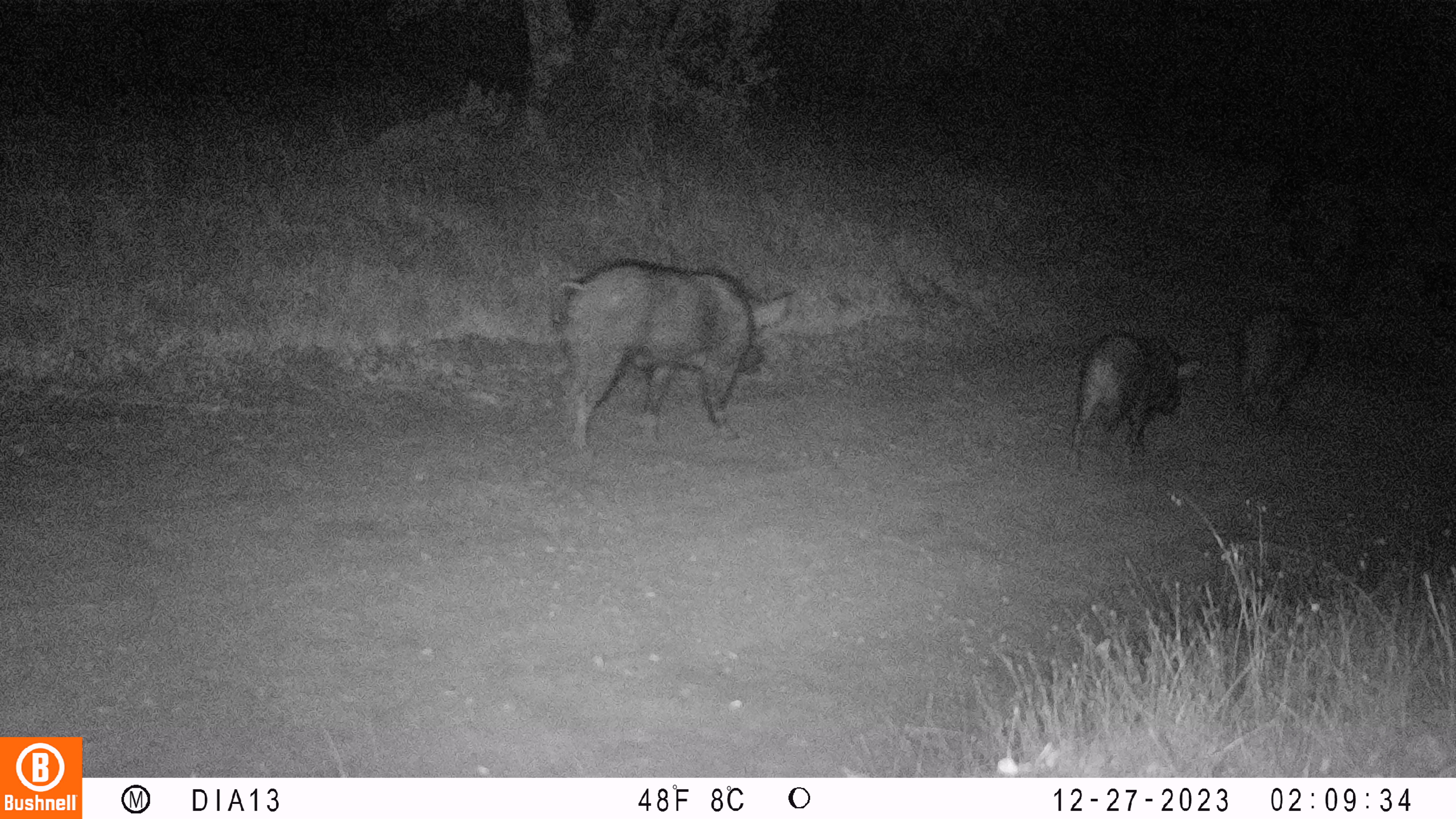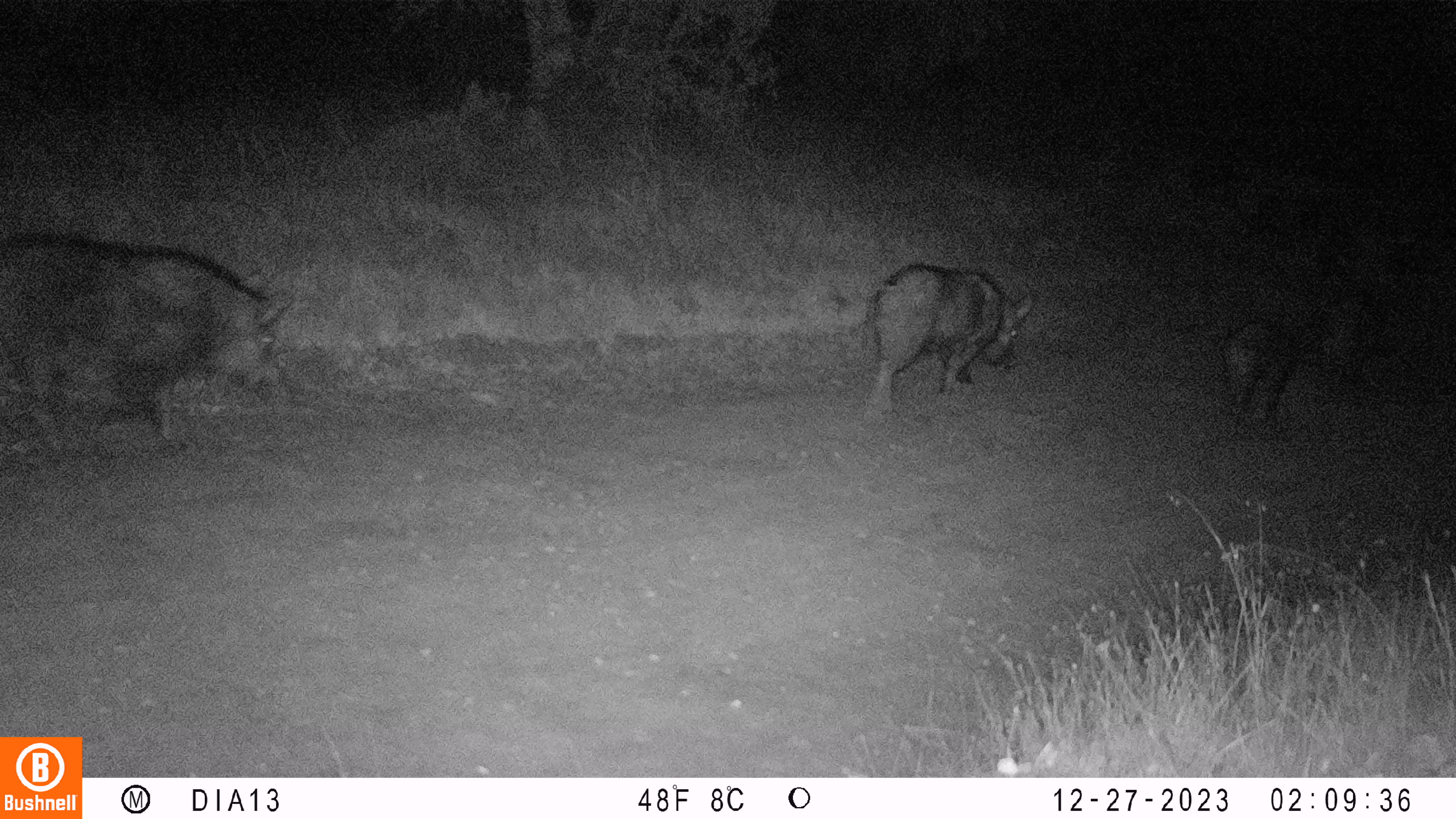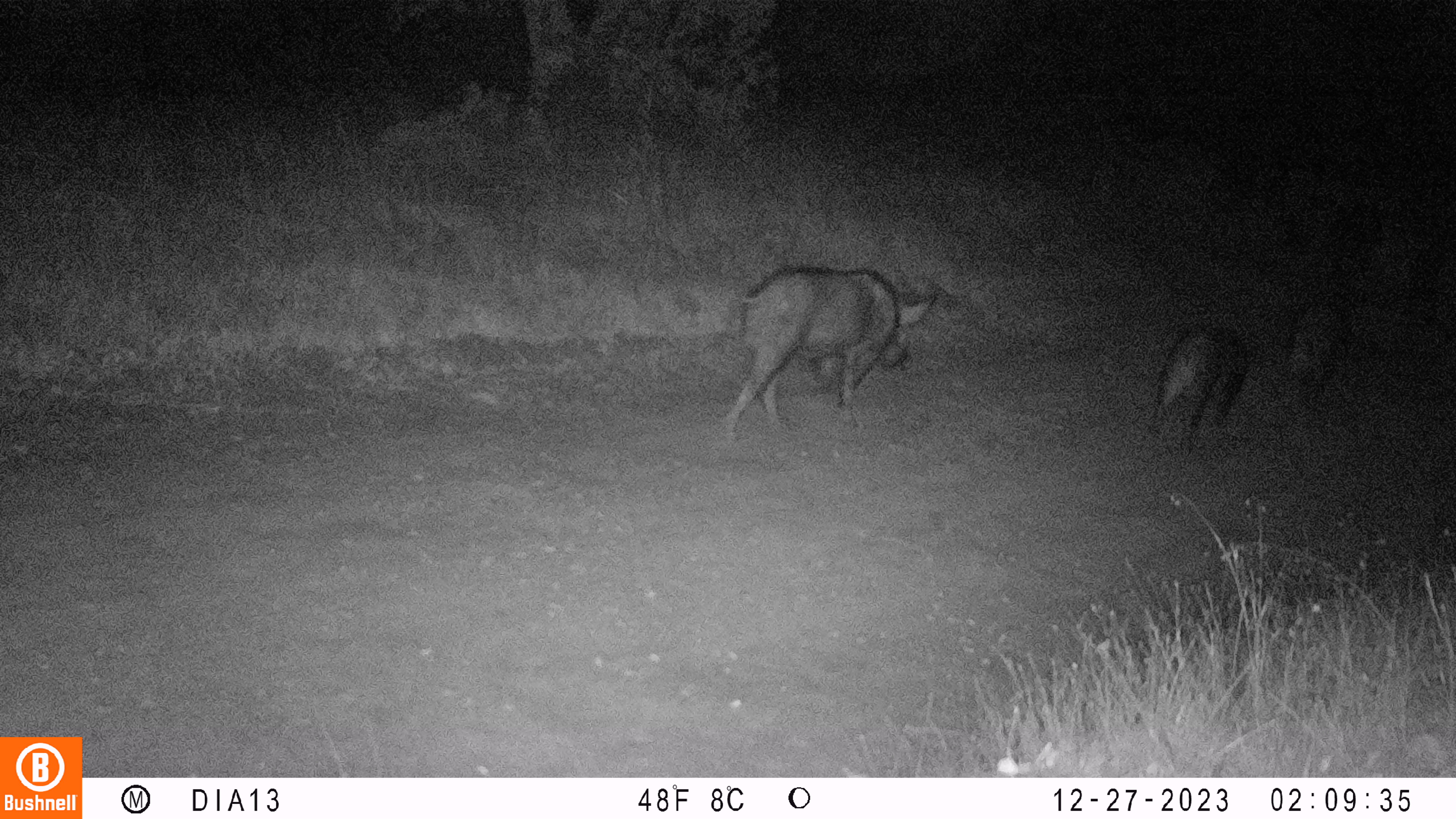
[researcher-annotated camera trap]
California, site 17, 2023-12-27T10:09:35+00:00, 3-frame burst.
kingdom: Animalia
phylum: Chordata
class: Mammalia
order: Artiodactyla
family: Suidae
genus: Sus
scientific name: Sus scrofa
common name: wild boar